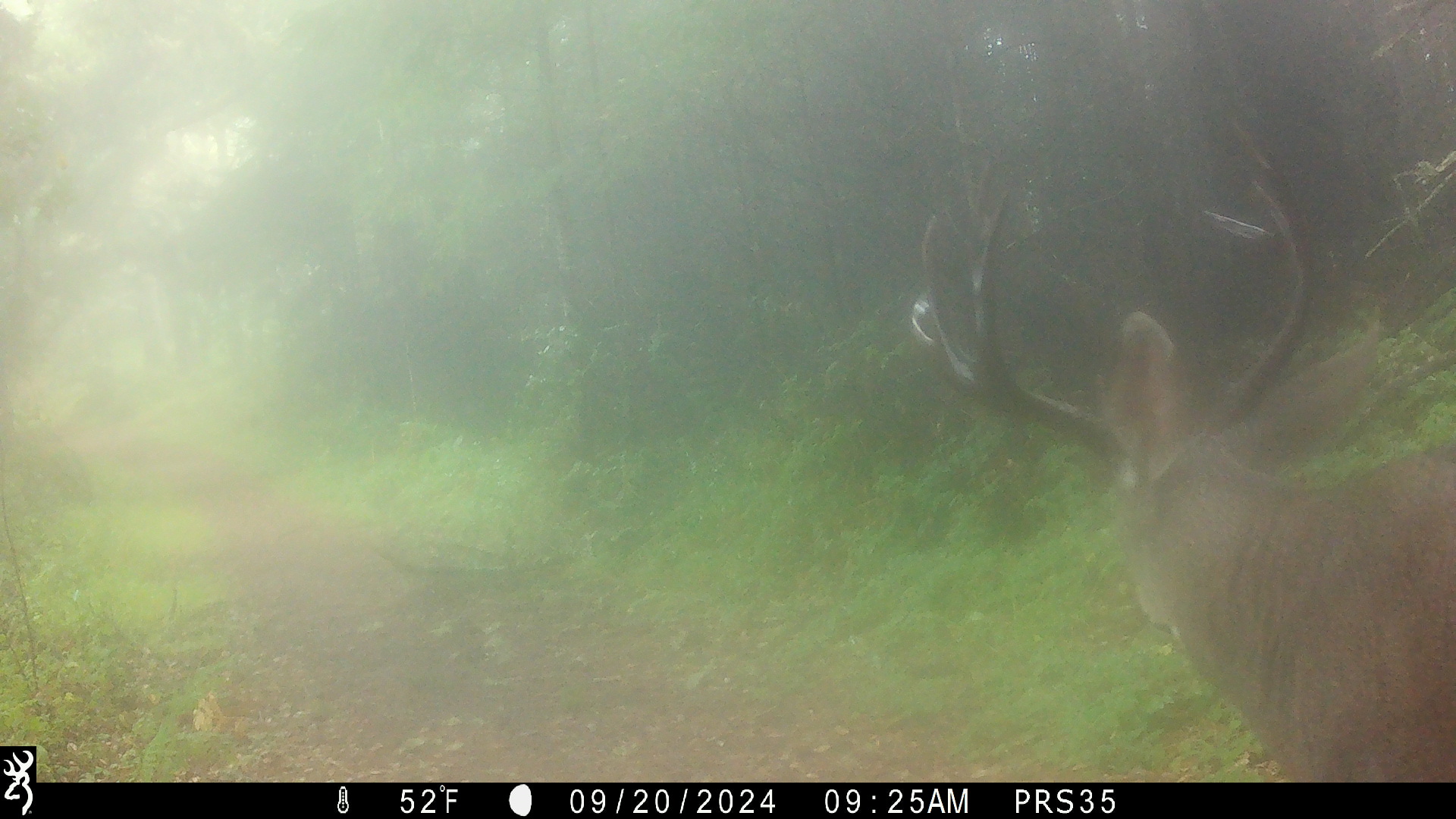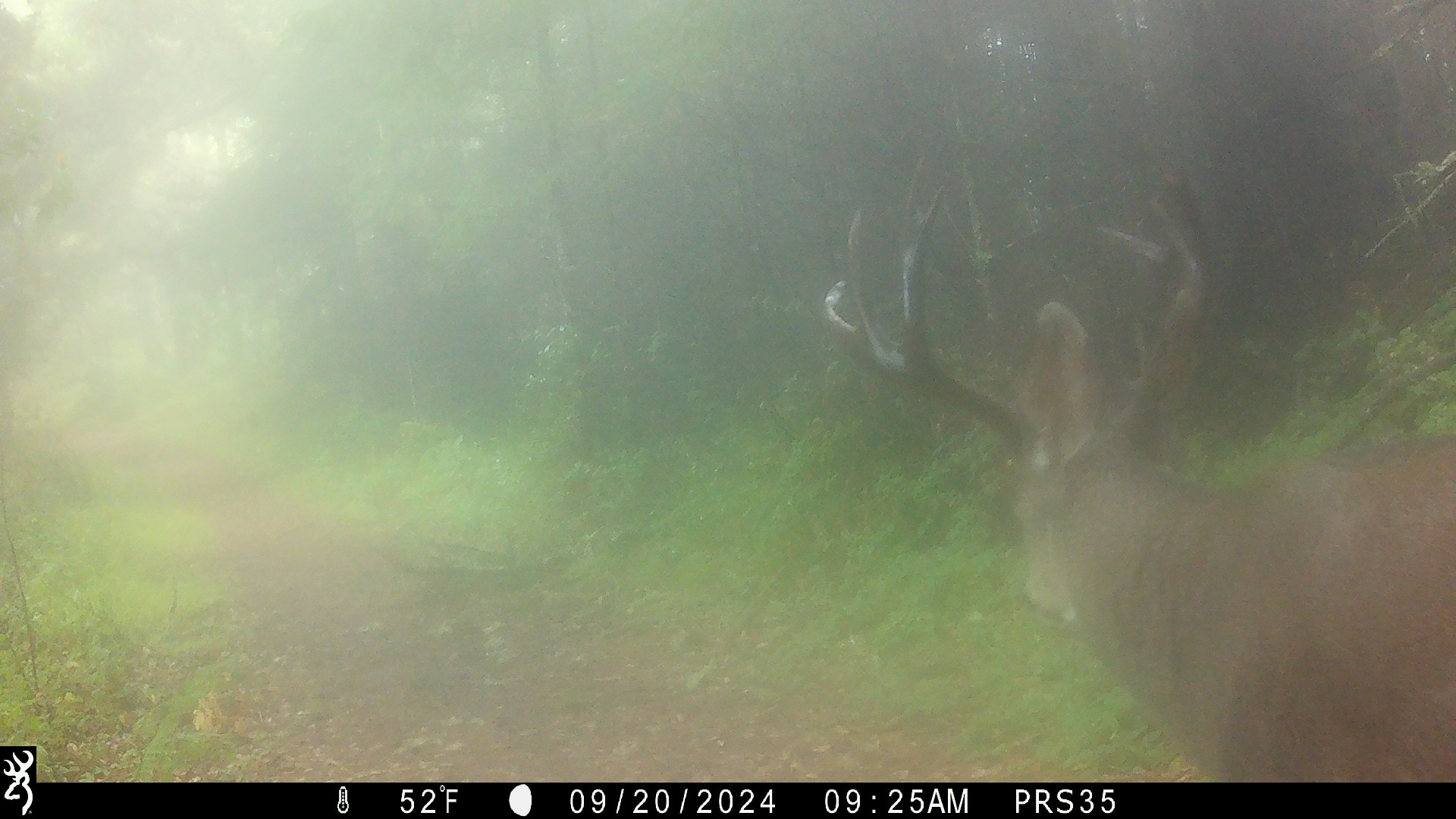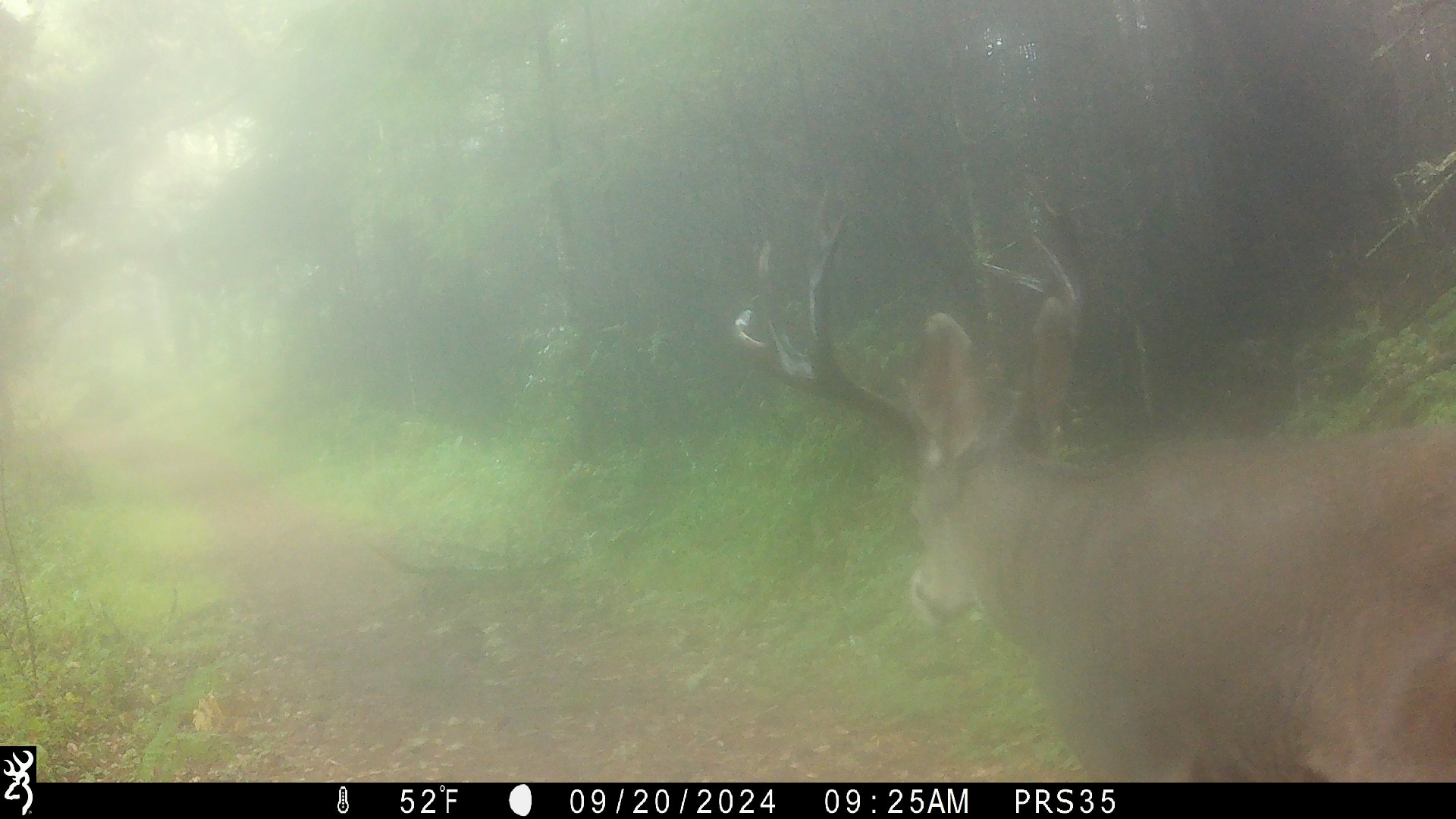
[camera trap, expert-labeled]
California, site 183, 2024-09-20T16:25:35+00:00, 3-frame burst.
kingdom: Animalia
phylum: Chordata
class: Mammalia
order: Artiodactyla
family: Cervidae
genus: Odocoileus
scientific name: Odocoileus hemionus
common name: mule deer